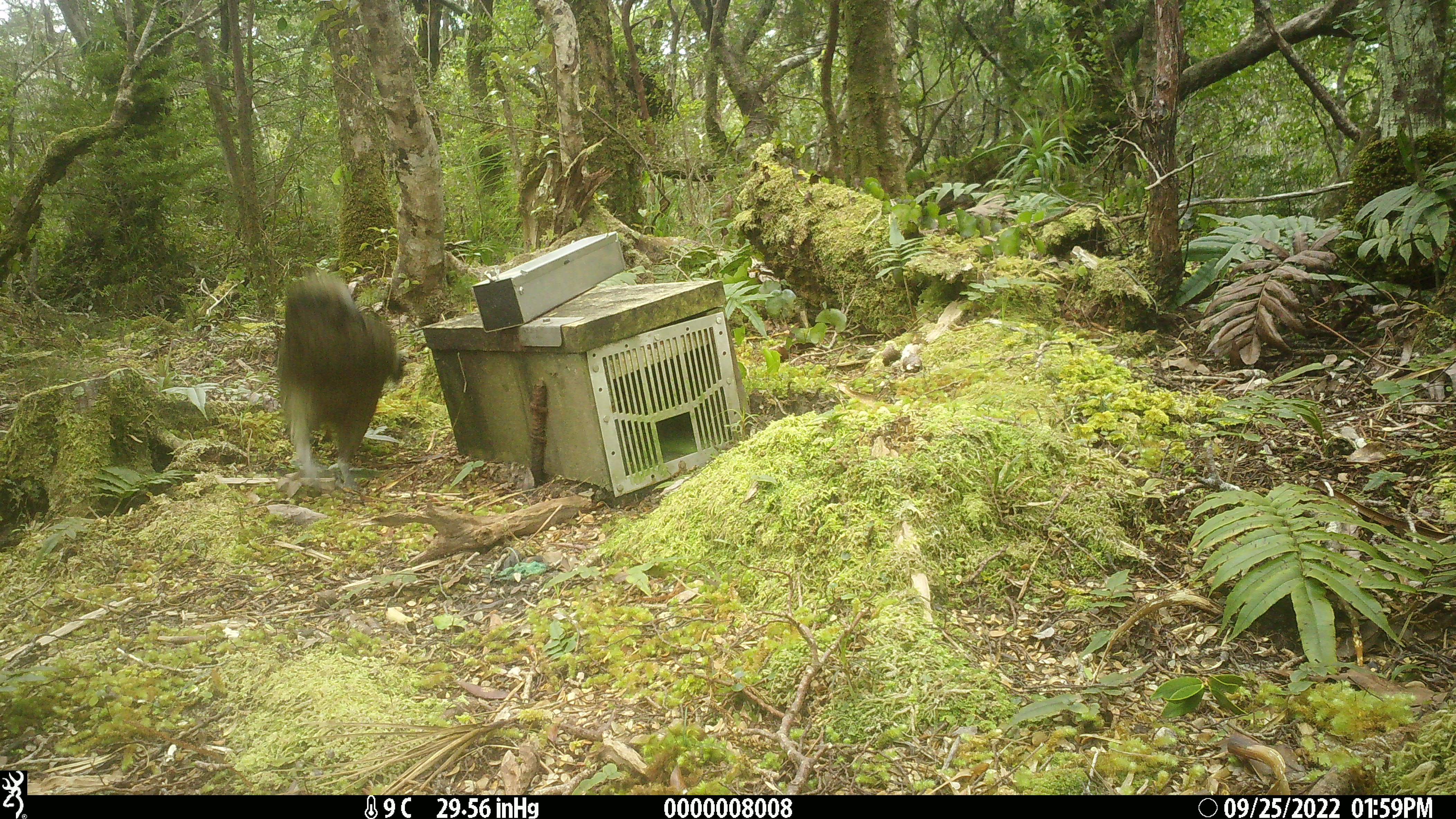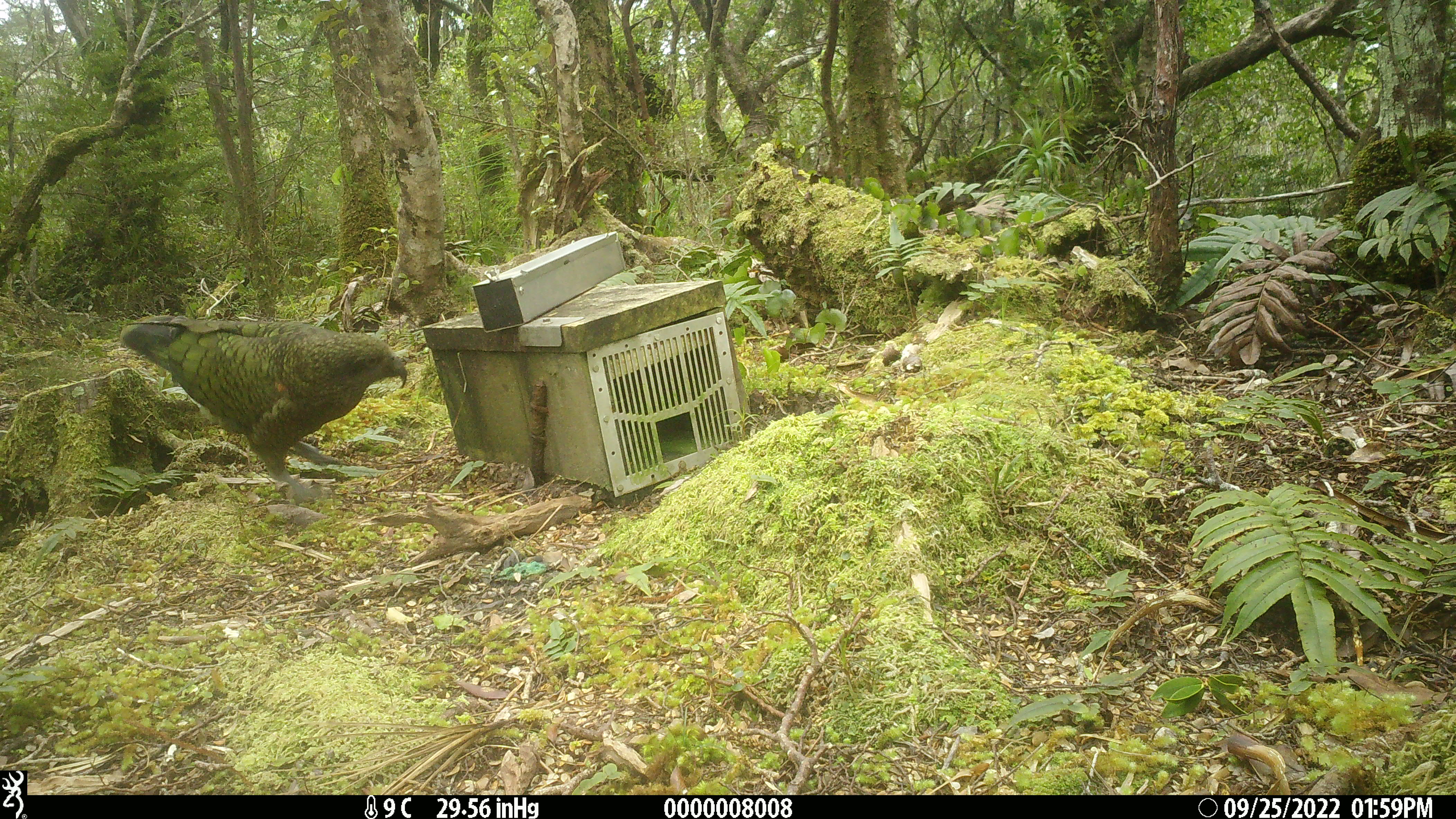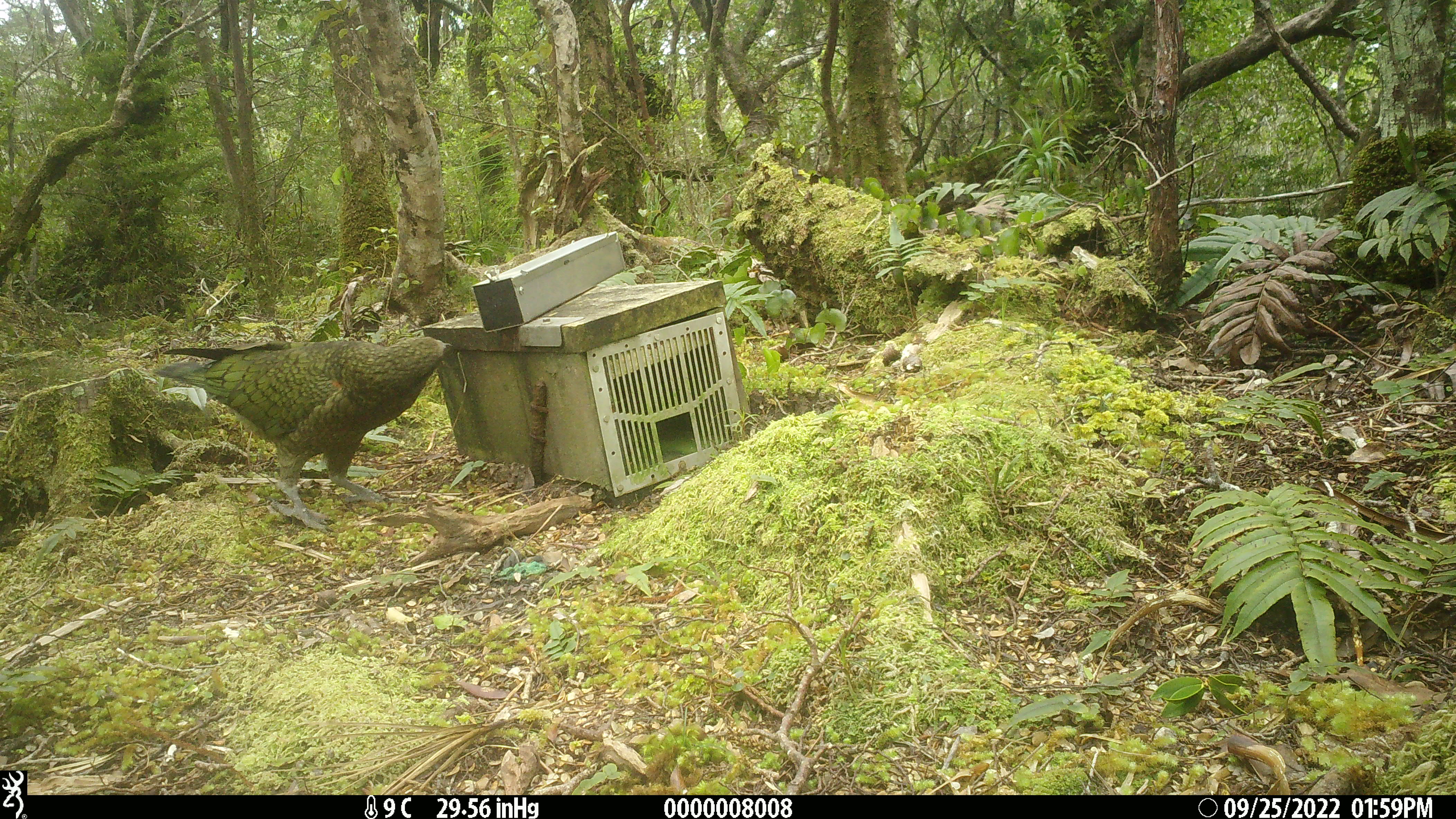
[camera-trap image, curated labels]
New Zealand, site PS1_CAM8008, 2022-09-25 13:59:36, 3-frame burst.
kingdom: Animalia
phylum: Chordata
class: Aves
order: Psittaciformes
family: Strigopidae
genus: Nestor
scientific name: Nestor notabilis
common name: kea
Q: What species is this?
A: Kea (Nestor notabilis).